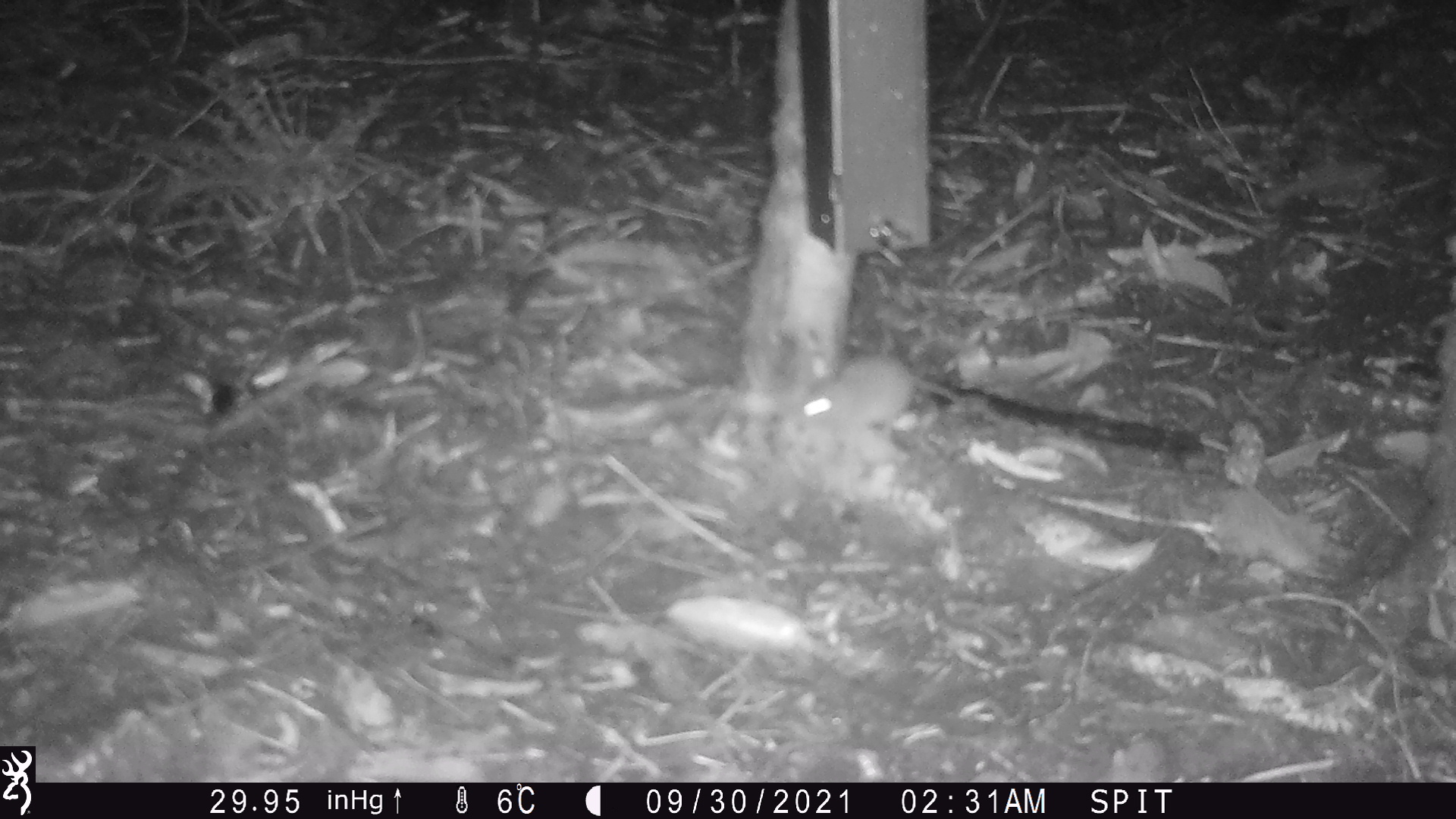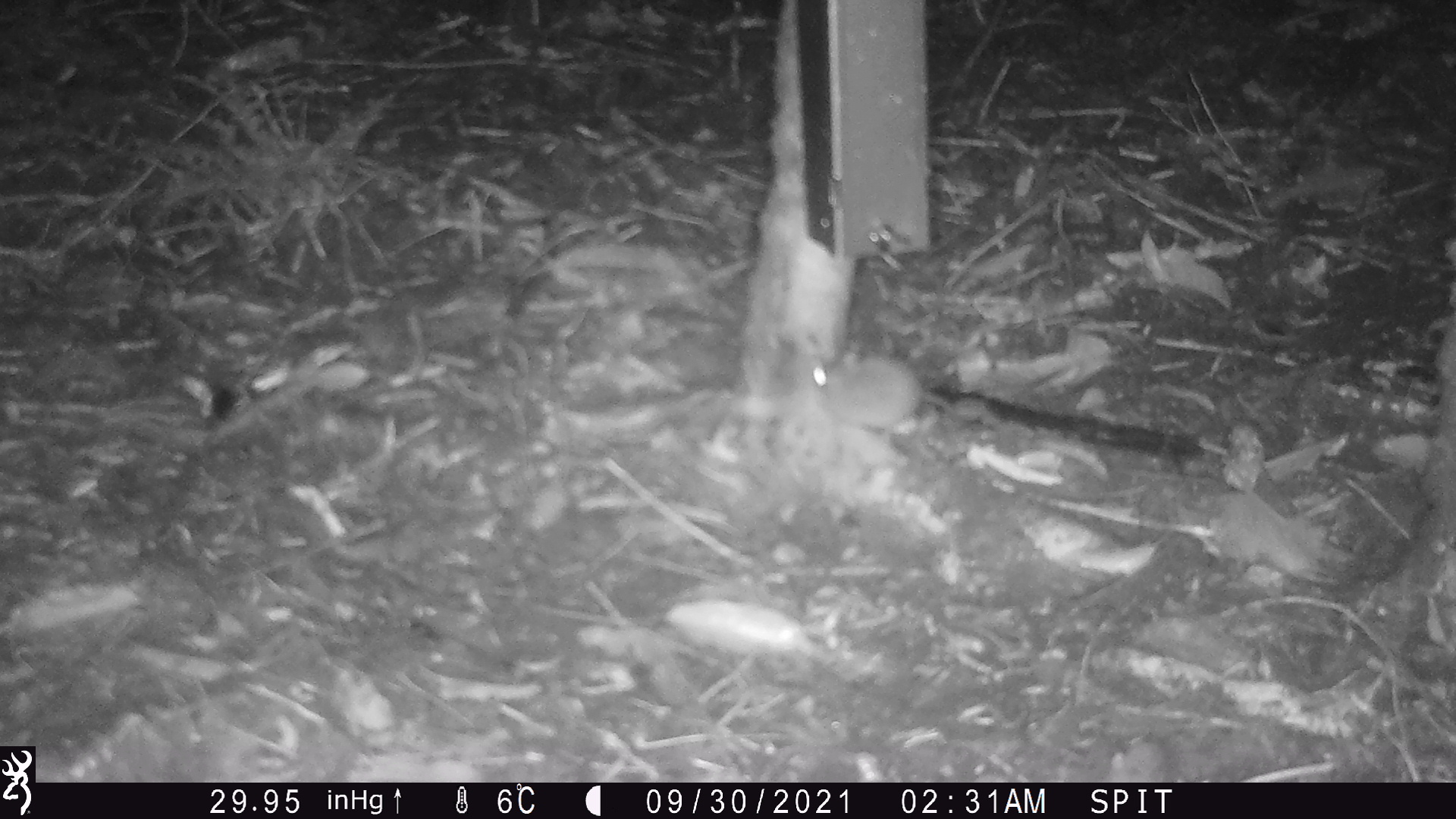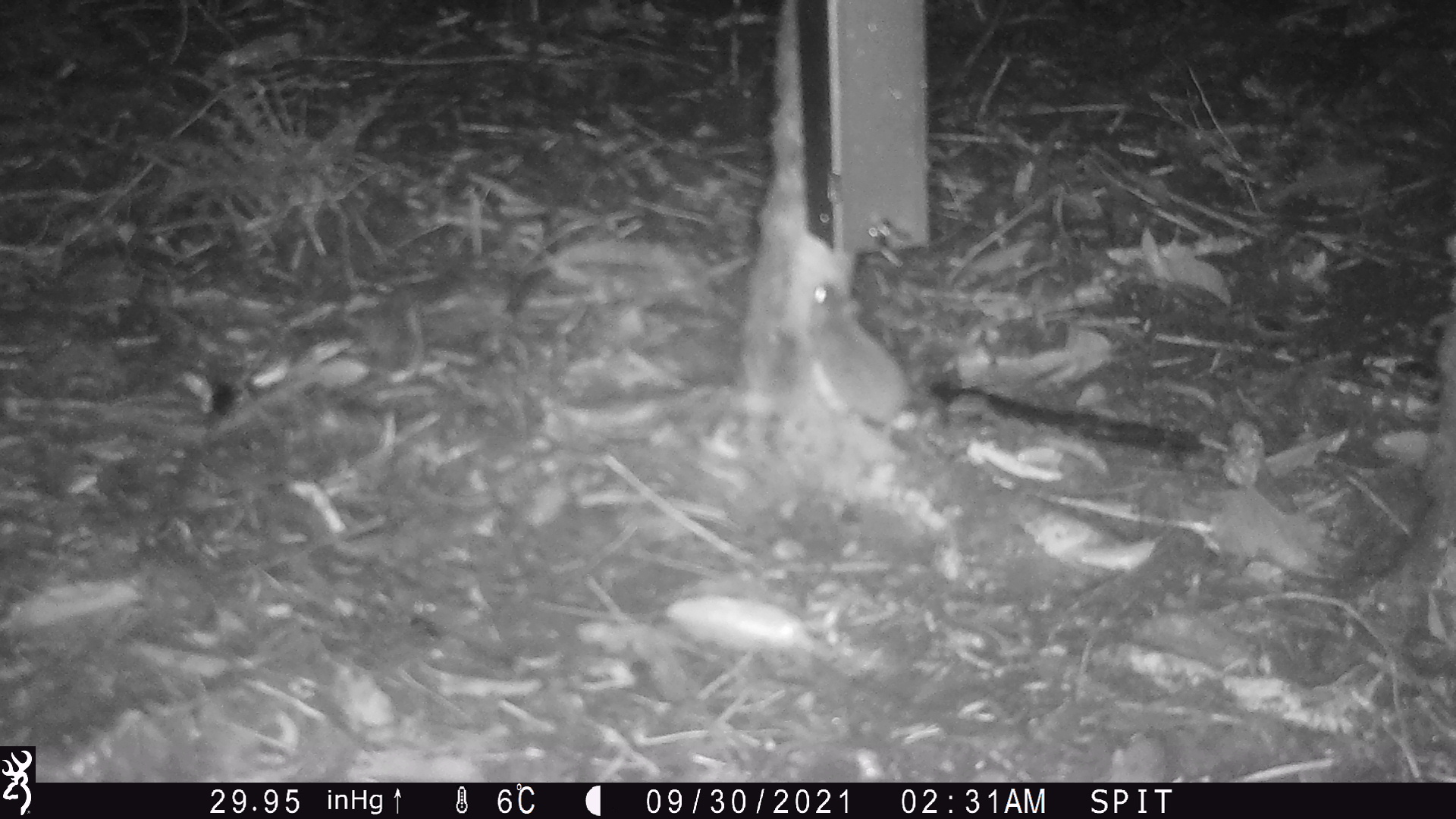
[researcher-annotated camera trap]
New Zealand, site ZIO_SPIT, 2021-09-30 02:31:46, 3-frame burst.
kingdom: Animalia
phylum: Chordata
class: Mammalia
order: Rodentia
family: Muridae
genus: Mus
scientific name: Mus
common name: mouse